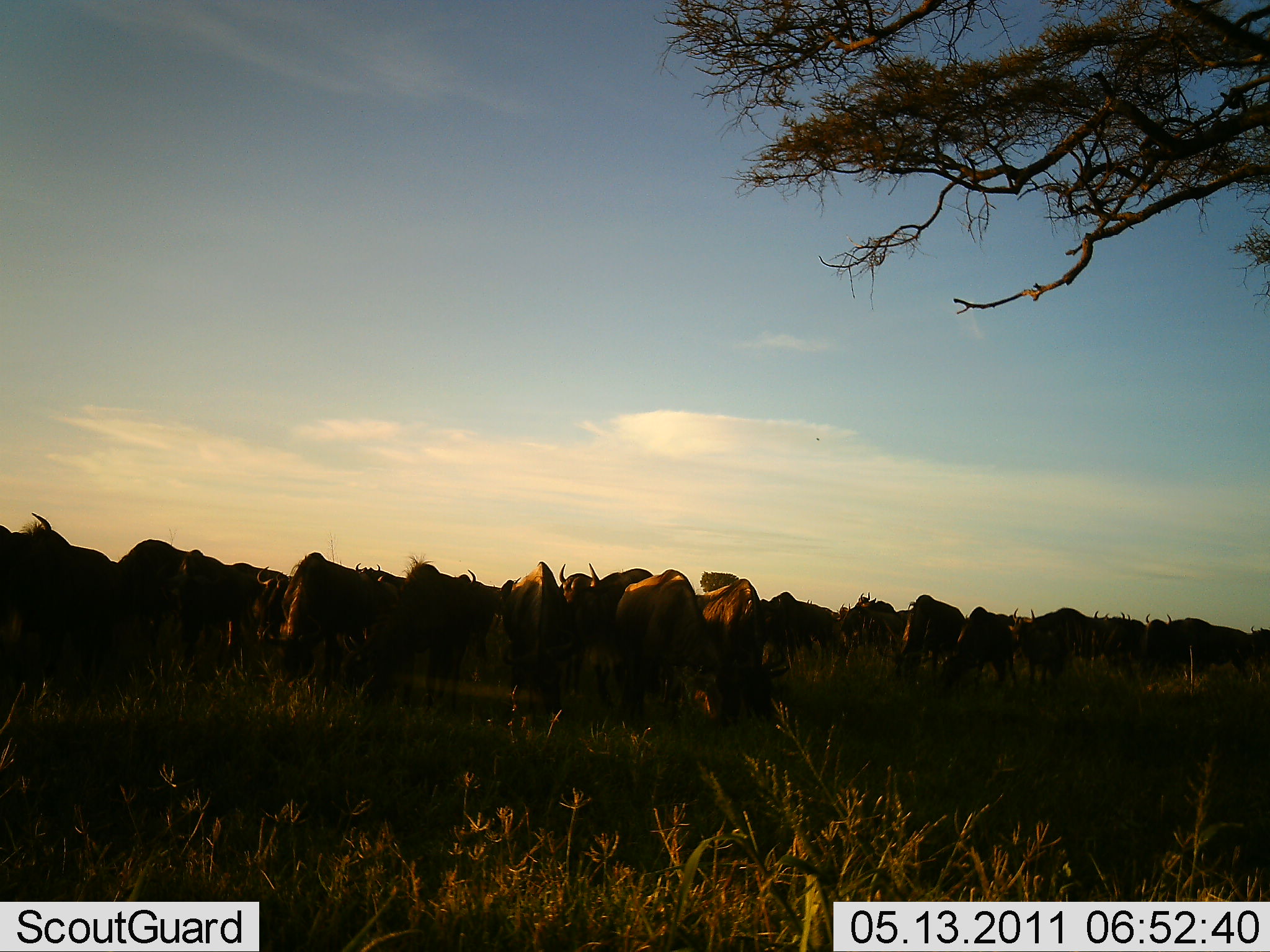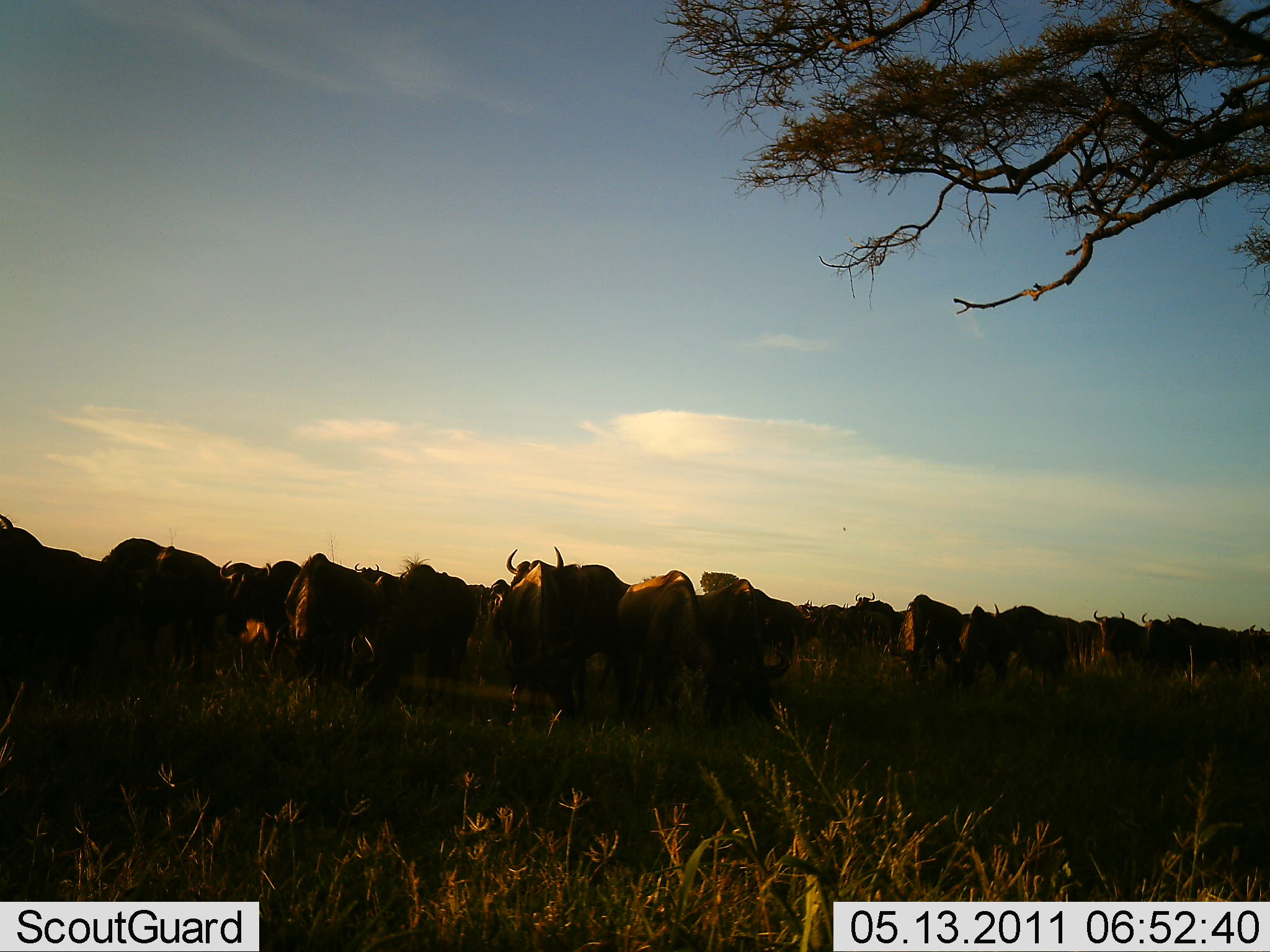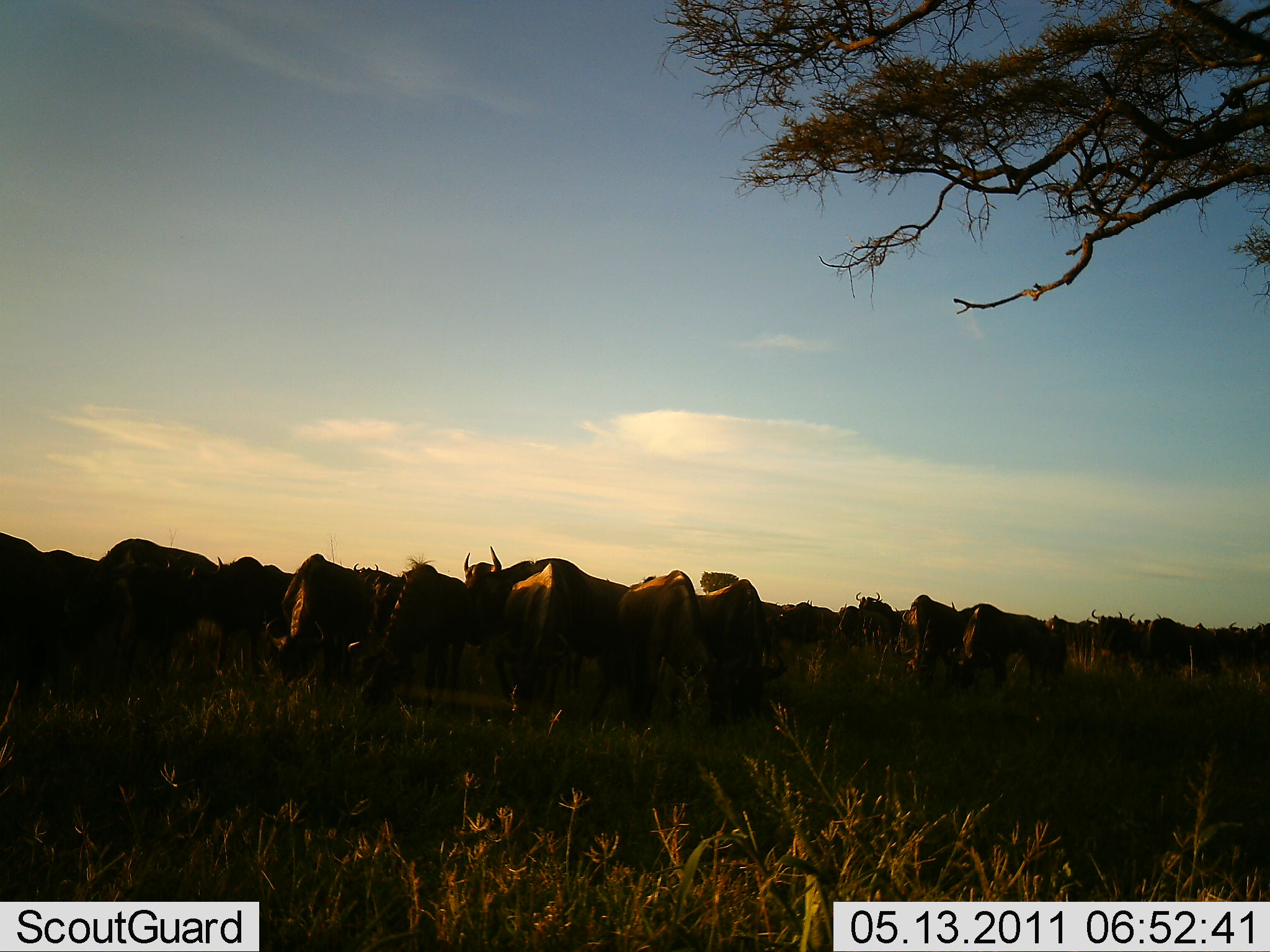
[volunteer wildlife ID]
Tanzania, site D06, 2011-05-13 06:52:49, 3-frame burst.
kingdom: Animalia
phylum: Chordata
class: Mammalia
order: Artiodactyla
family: Bovidae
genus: Connochaetes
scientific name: Connochaetes taurinus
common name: blue wildebeest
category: wildebeest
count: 11-50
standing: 17%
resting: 0%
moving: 50%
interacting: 0%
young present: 0%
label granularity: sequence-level